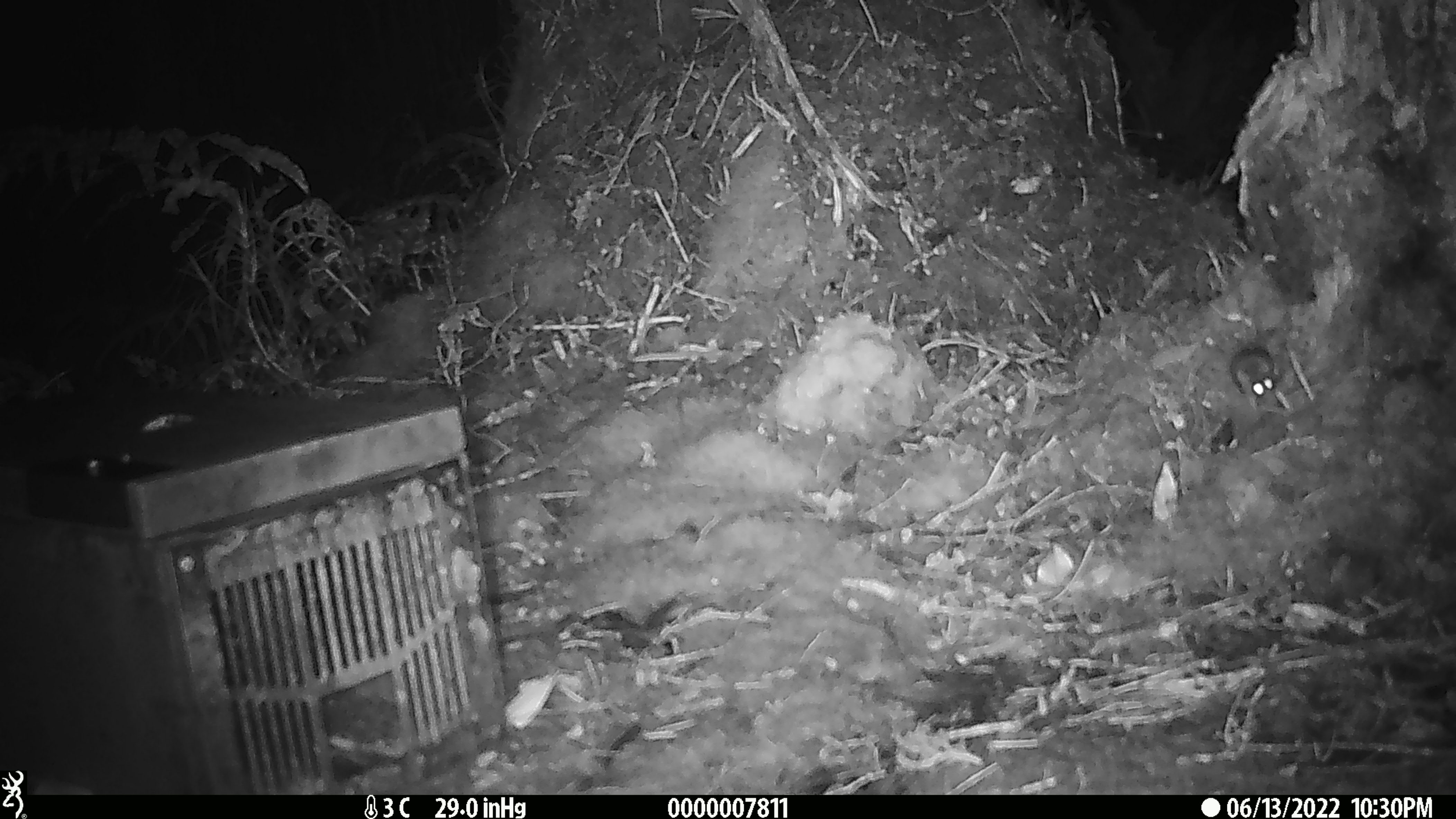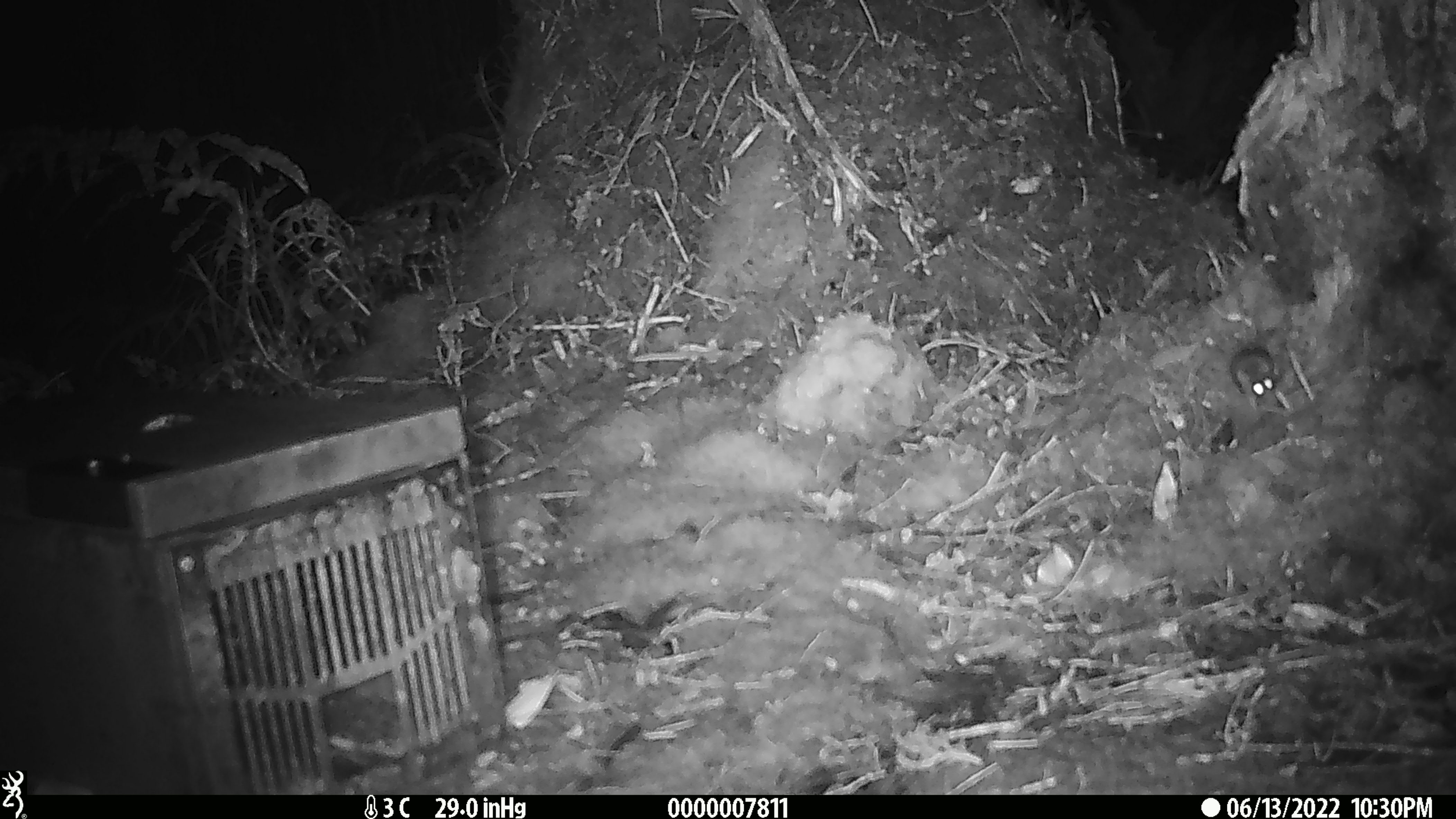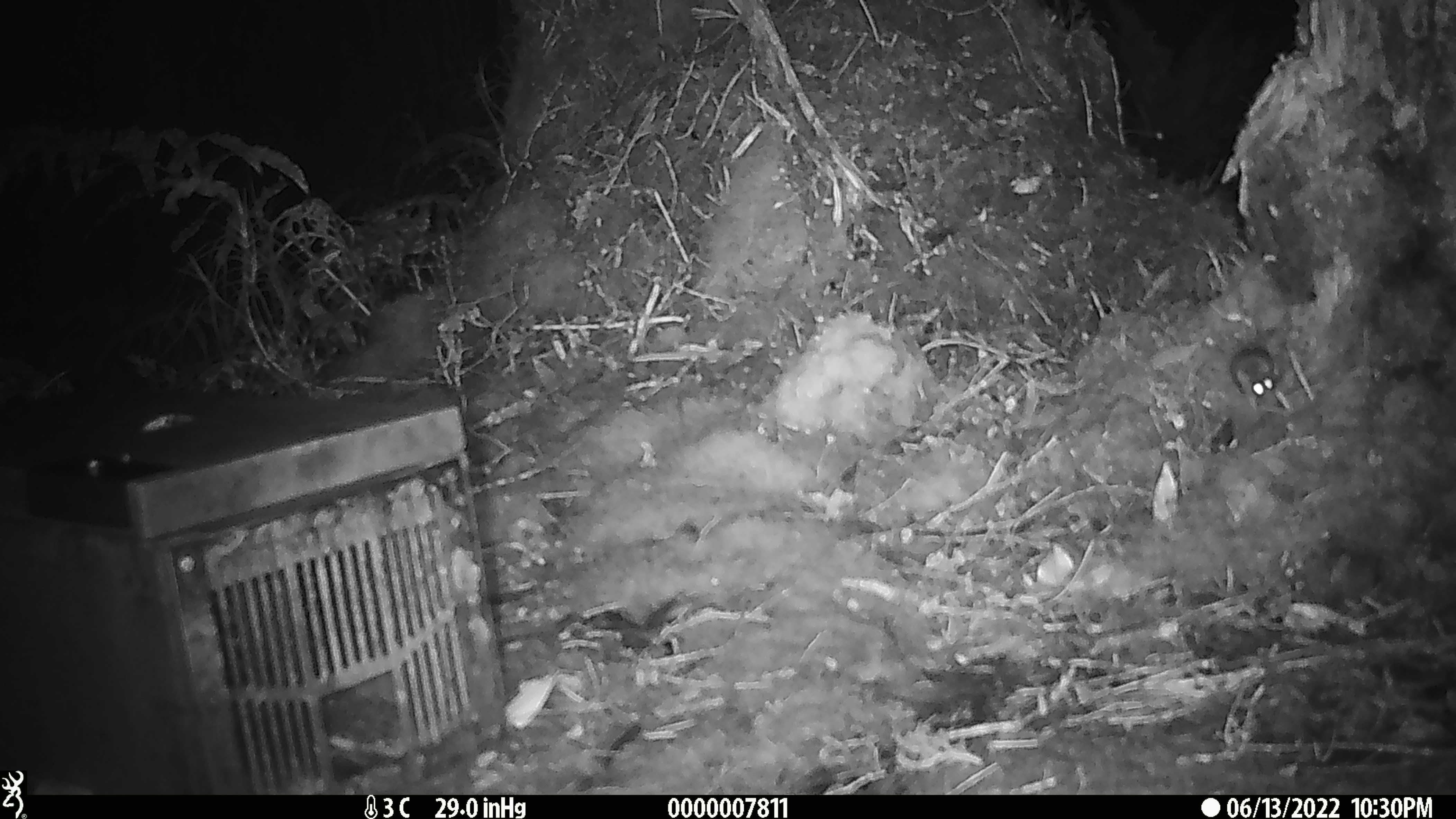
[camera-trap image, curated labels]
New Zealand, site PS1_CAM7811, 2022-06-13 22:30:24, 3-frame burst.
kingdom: Animalia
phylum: Chordata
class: Mammalia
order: Rodentia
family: Muridae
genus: Mus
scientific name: Mus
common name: mouse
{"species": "mouse (Mus)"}